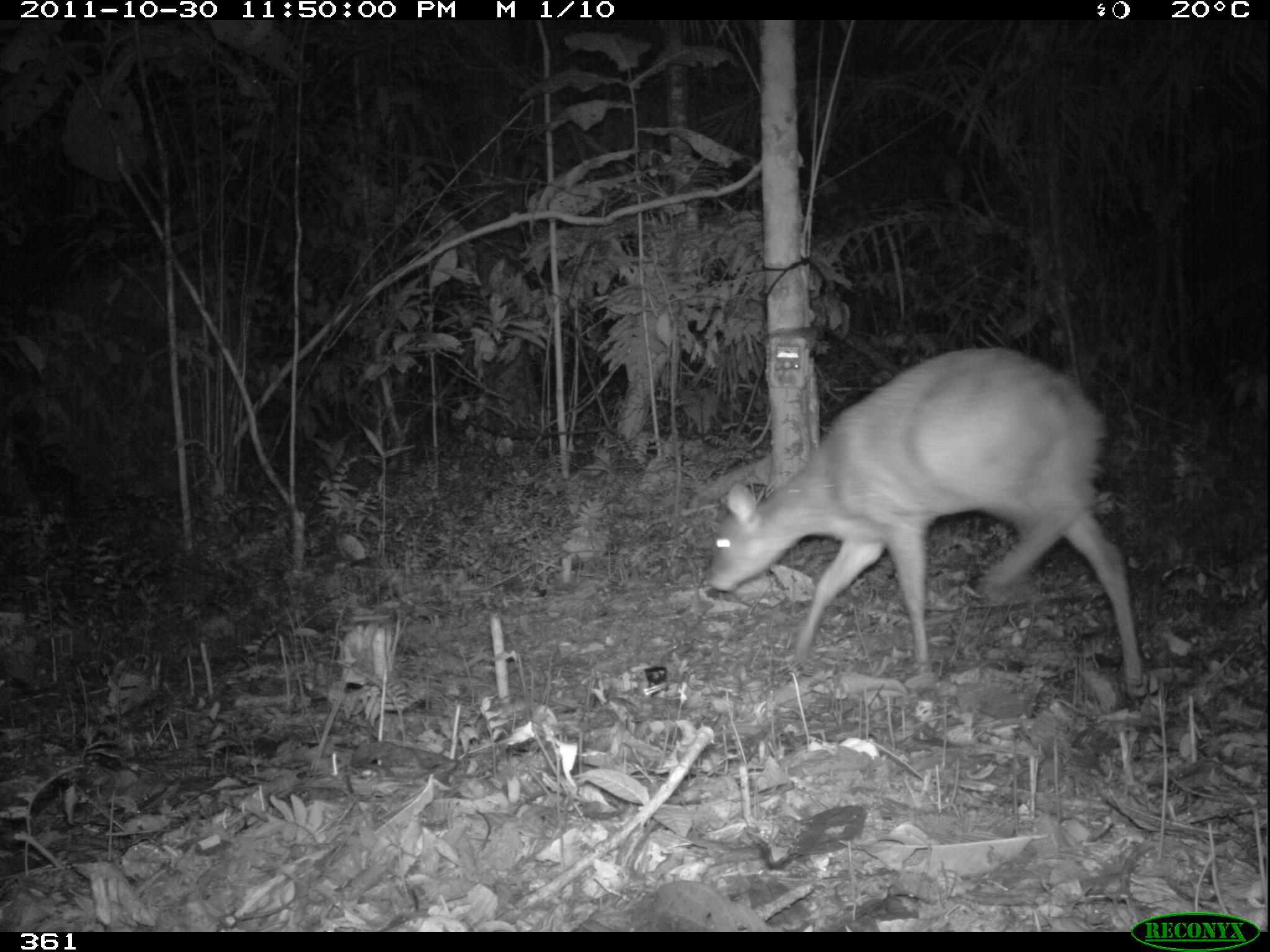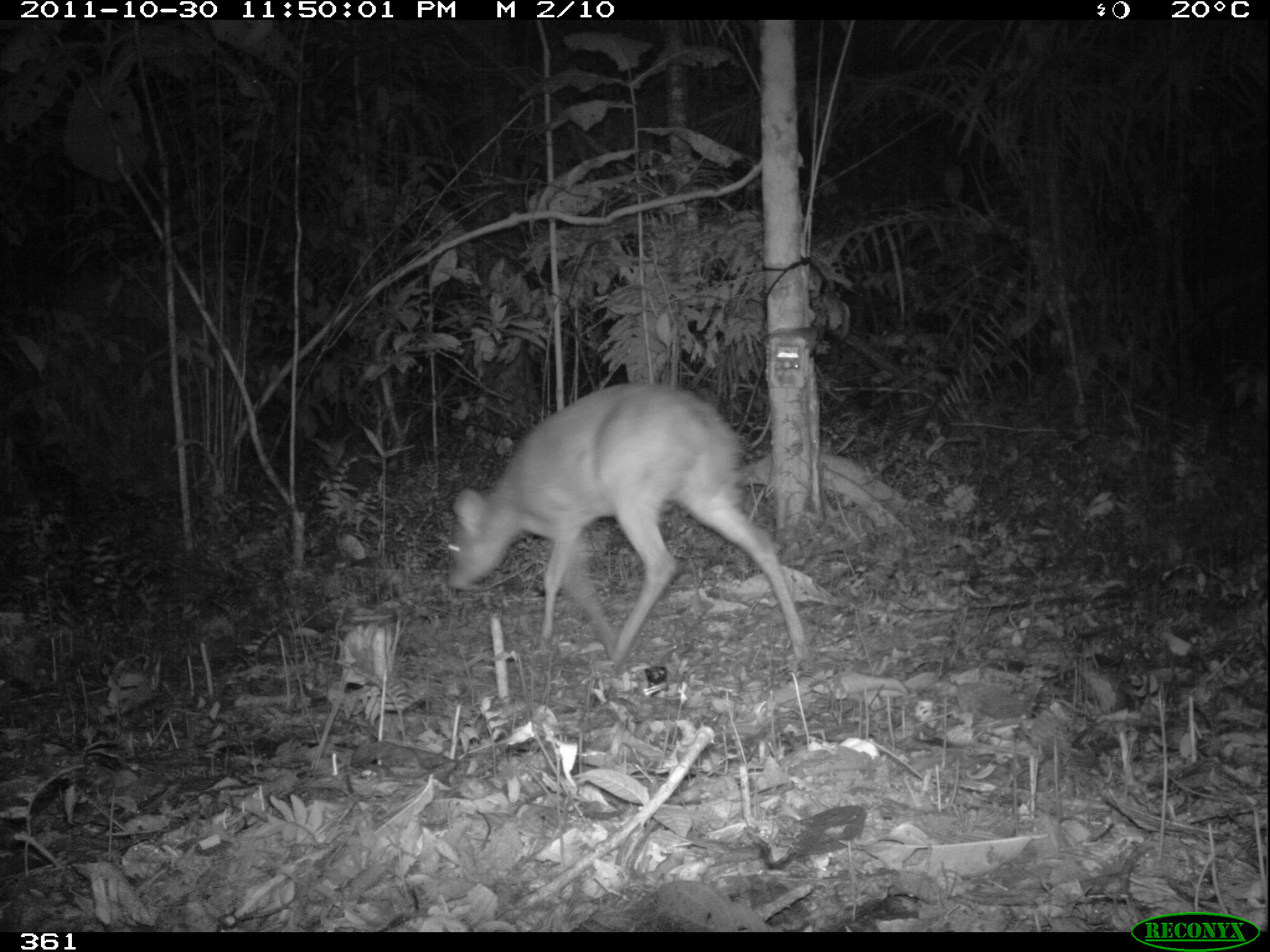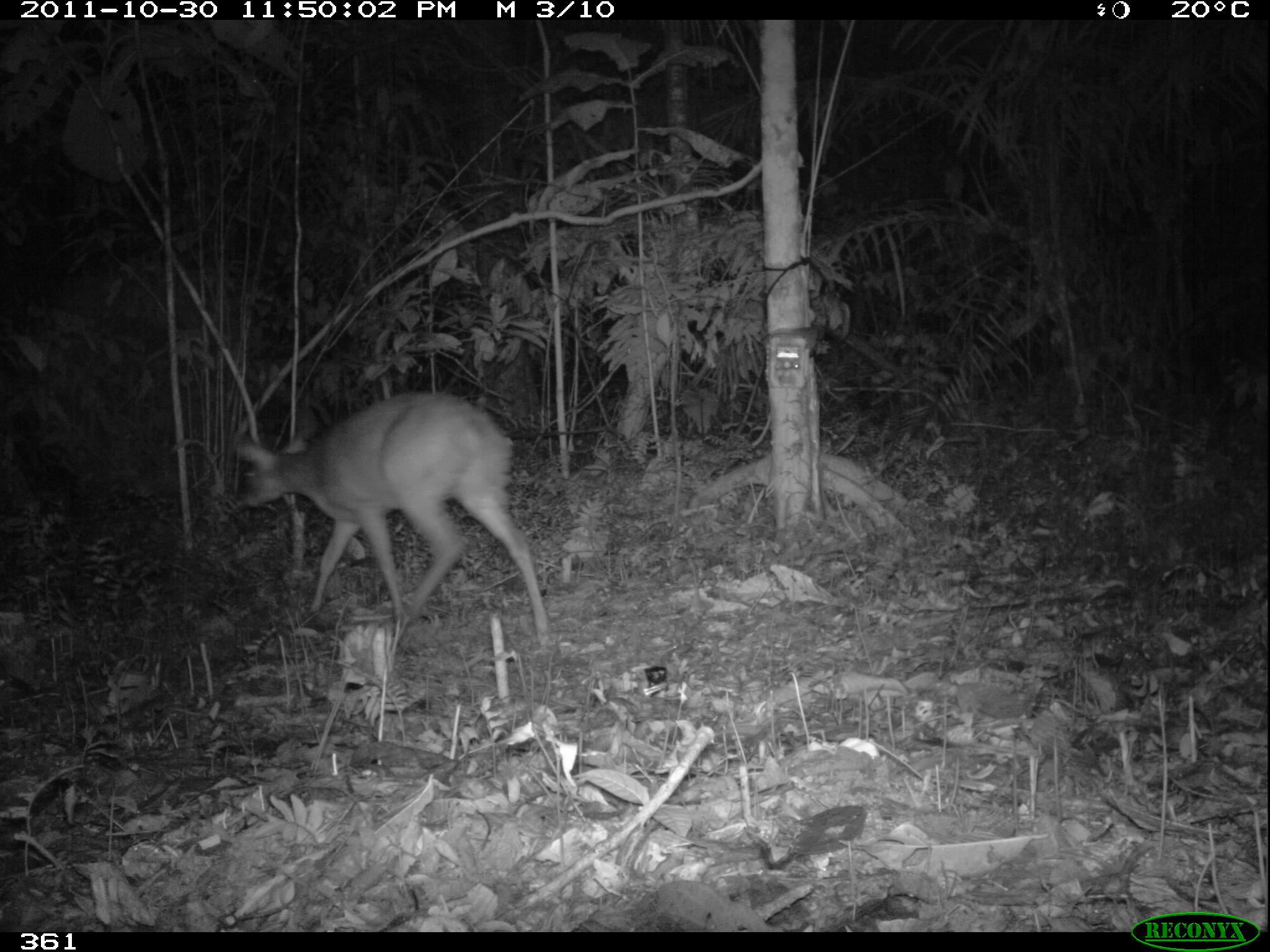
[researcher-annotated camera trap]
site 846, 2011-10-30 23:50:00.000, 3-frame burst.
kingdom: Animalia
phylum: Chordata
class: Mammalia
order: Artiodactyla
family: Cervidae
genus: Mazama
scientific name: Mazama americana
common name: red brocket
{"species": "Mazama americana (red brocket)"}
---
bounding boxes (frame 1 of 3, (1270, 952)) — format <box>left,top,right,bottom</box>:
mazama americana: <box>702,343,1147,698</box>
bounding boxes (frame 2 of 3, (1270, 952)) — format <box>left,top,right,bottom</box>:
mazama americana: <box>443,379,806,671</box>